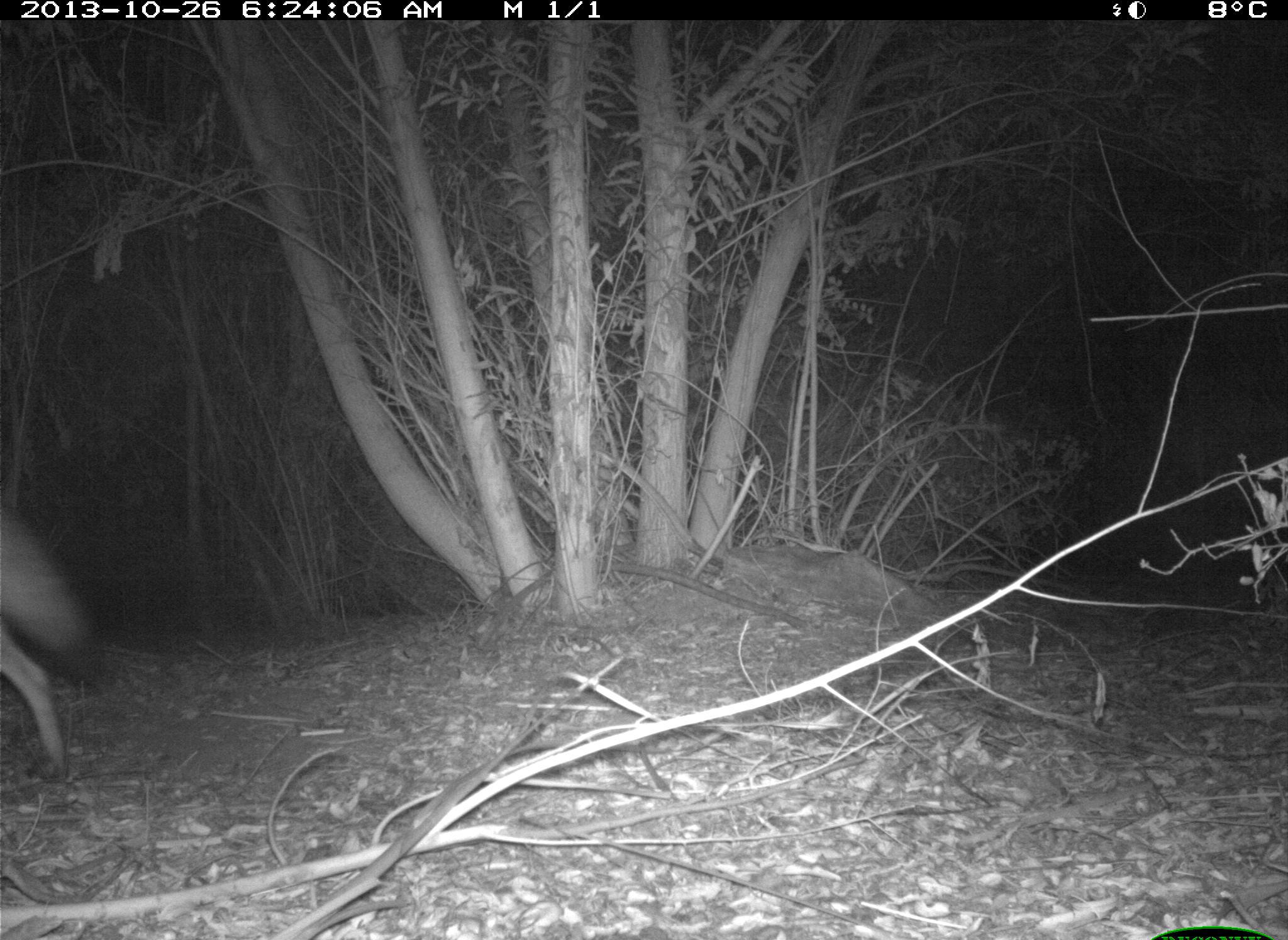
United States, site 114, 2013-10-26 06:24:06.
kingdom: Animalia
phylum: Chordata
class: Mammalia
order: Carnivora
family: Canidae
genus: Canis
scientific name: Canis latrans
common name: coyote